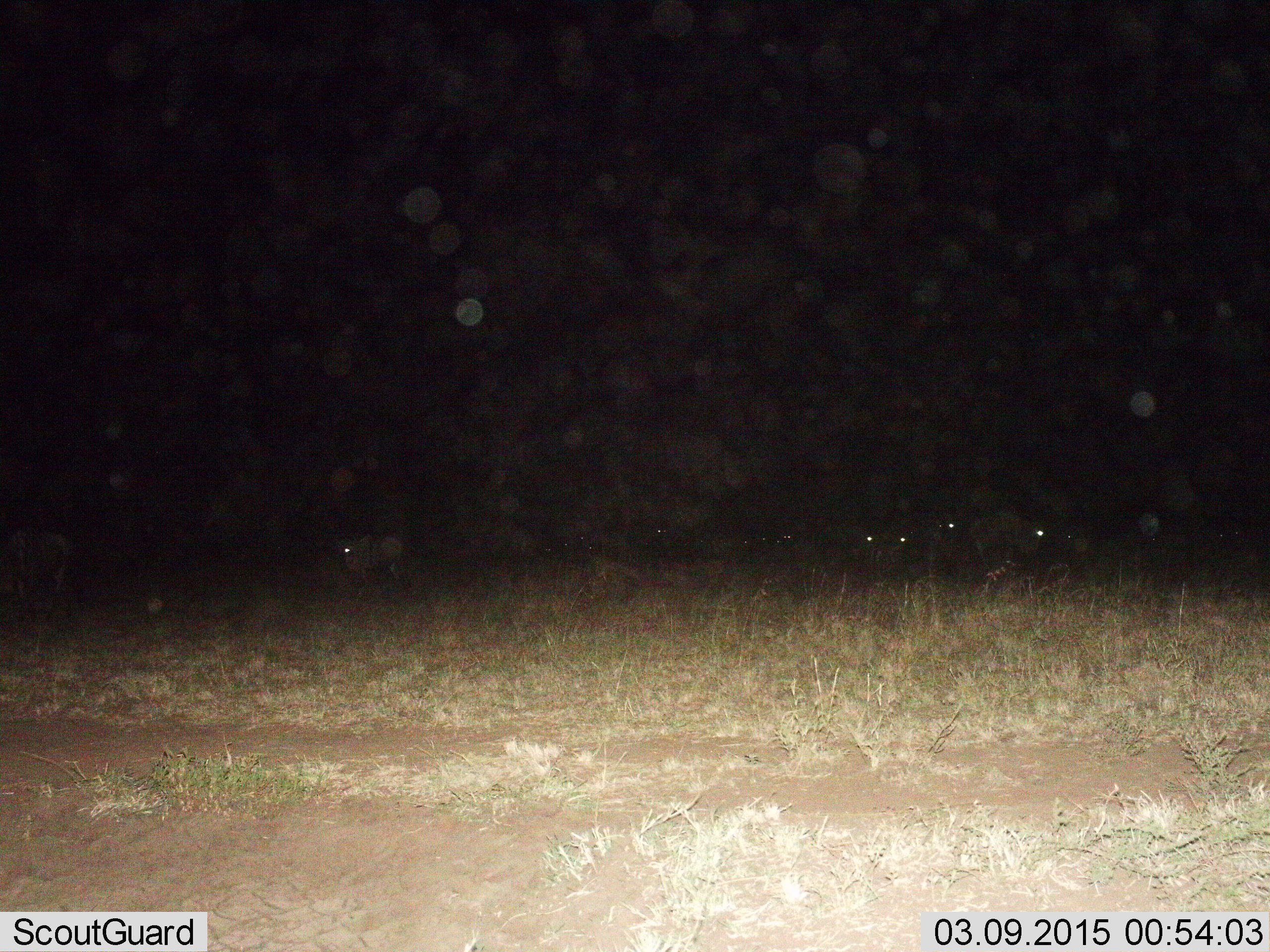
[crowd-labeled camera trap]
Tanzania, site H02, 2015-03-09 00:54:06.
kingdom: Animalia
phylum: Chordata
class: Mammalia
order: Artiodactyla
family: Bovidae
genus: Connochaetes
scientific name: Connochaetes taurinus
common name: blue wildebeest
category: wildebeest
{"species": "wildebeest (blue wildebeest) (Connochaetes taurinus)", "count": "6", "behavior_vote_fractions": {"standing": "70%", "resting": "0%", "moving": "50%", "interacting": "0%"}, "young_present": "0%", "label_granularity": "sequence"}